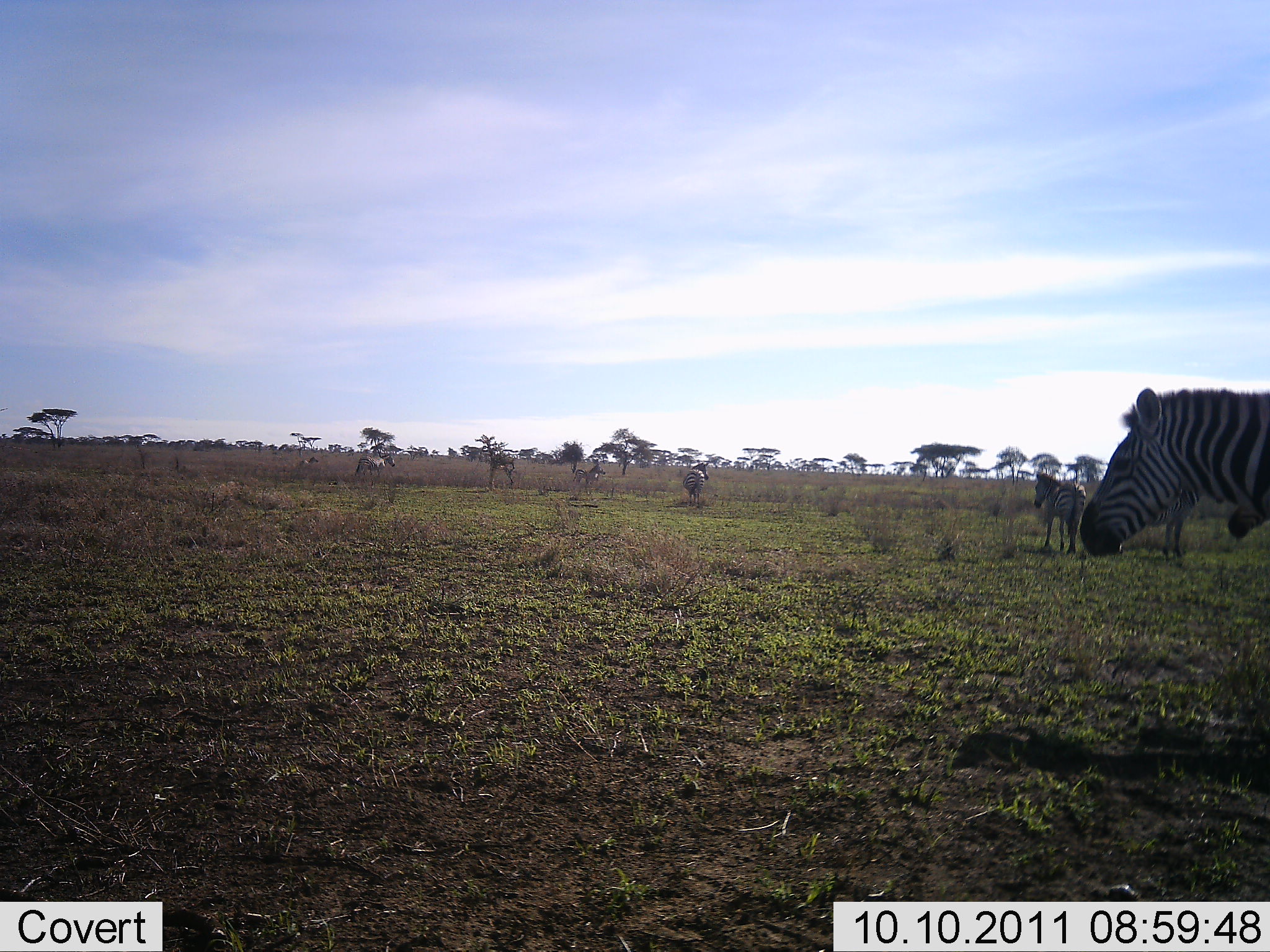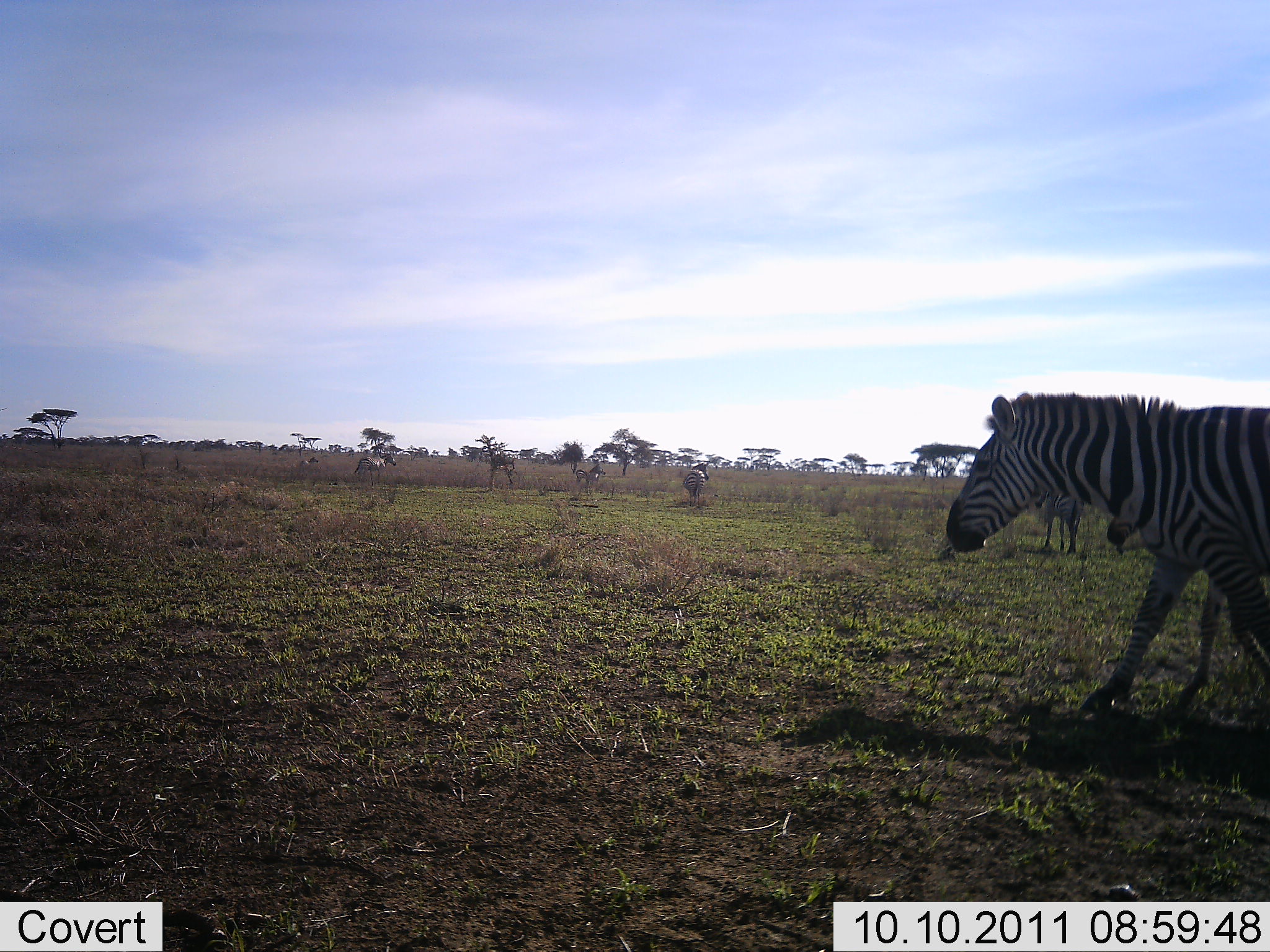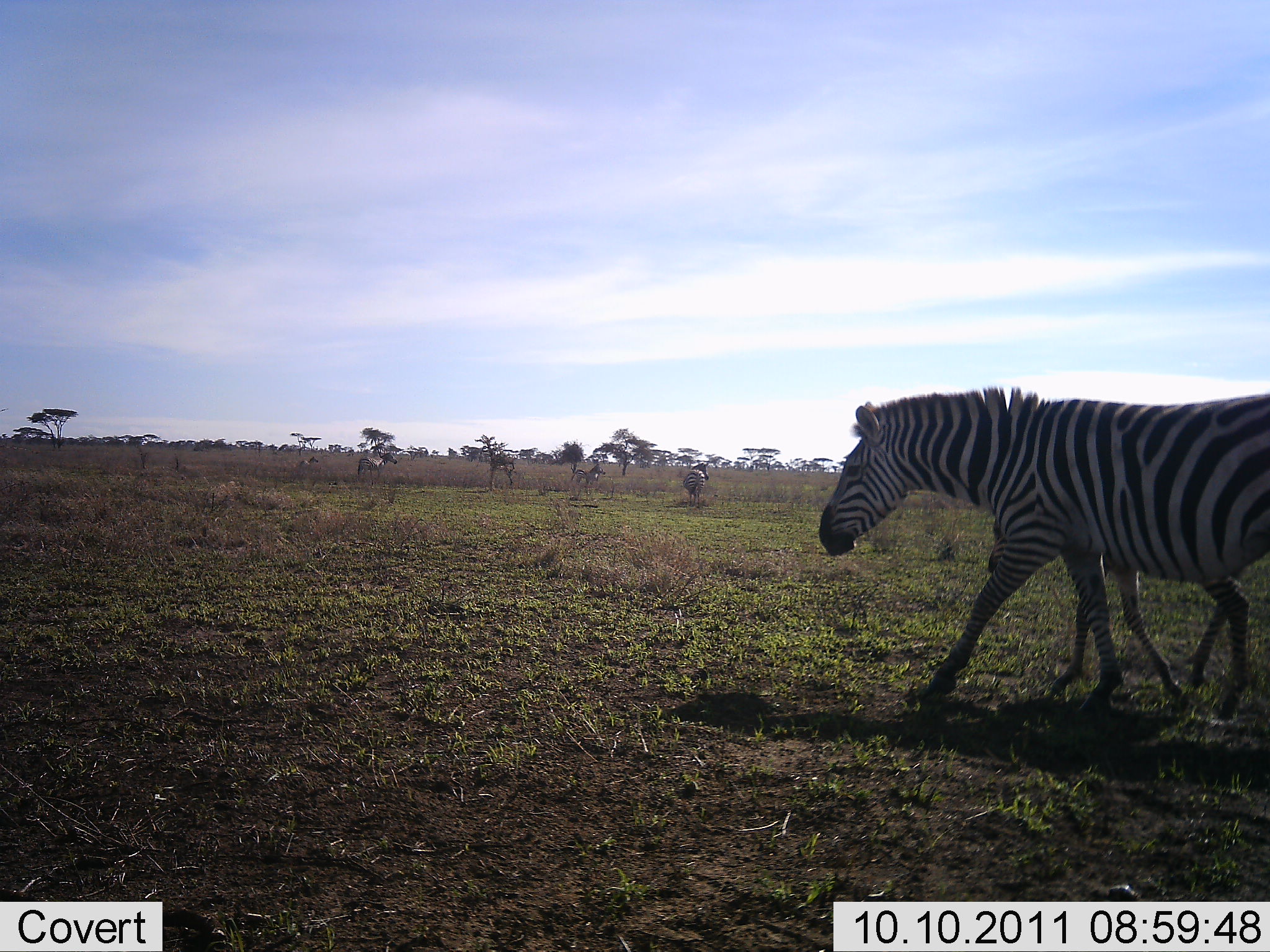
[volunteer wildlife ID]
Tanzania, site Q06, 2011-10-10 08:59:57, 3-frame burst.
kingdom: Animalia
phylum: Chordata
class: Mammalia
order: Perissodactyla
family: Equidae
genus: Equus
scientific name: Equus quagga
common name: plains zebra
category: zebra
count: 6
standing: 77%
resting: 0%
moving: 69%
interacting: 0%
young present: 31%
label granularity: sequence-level